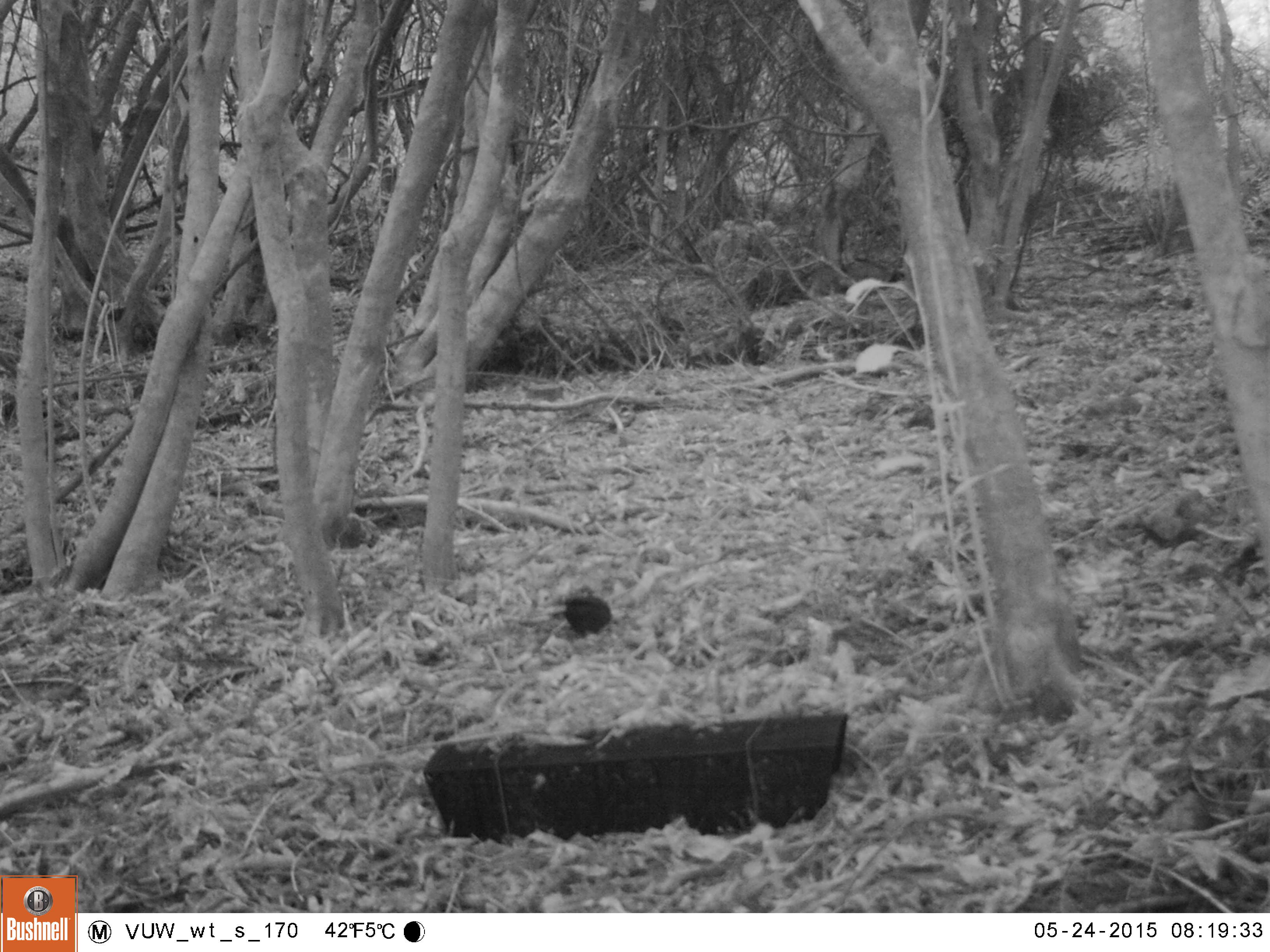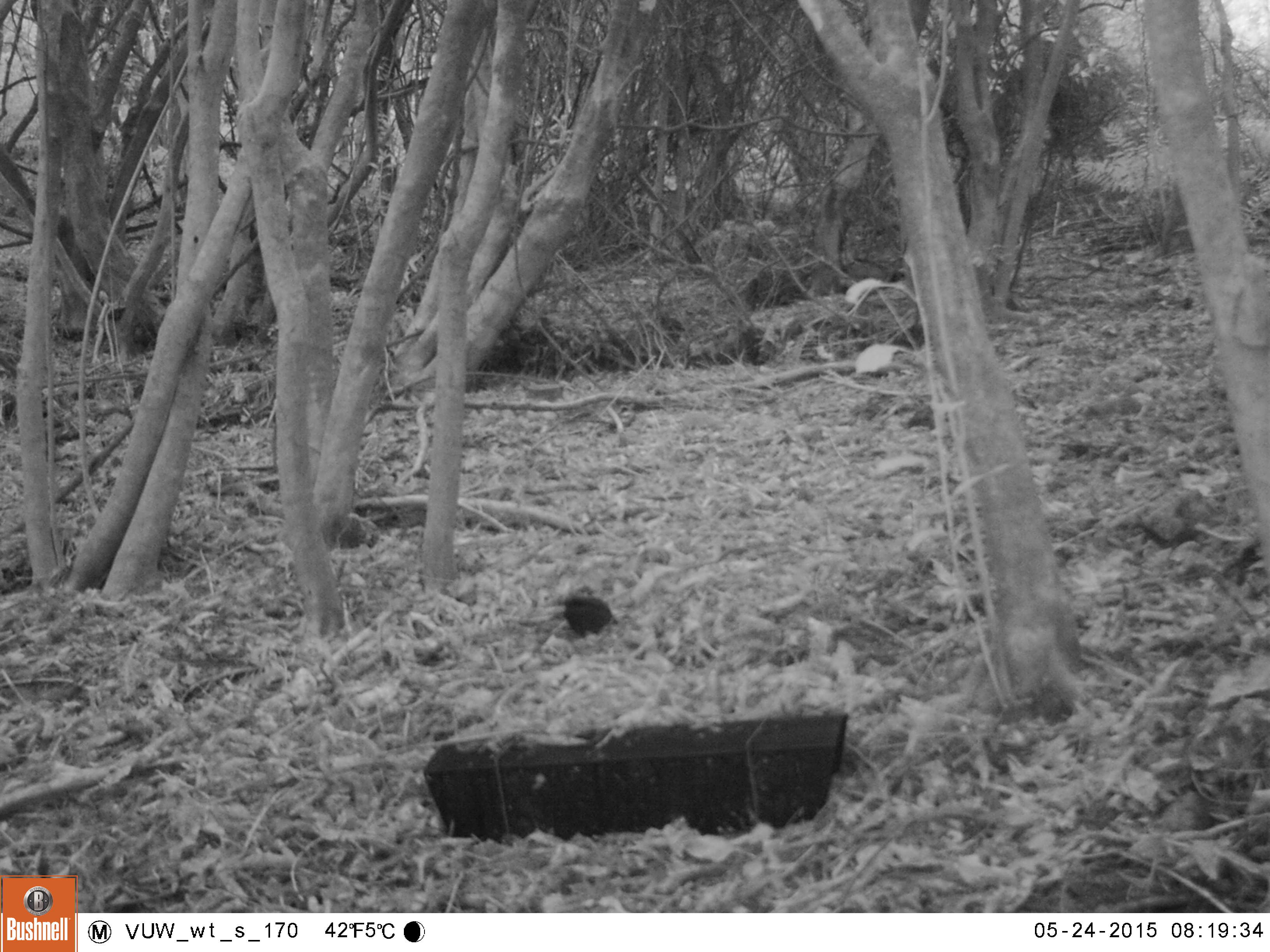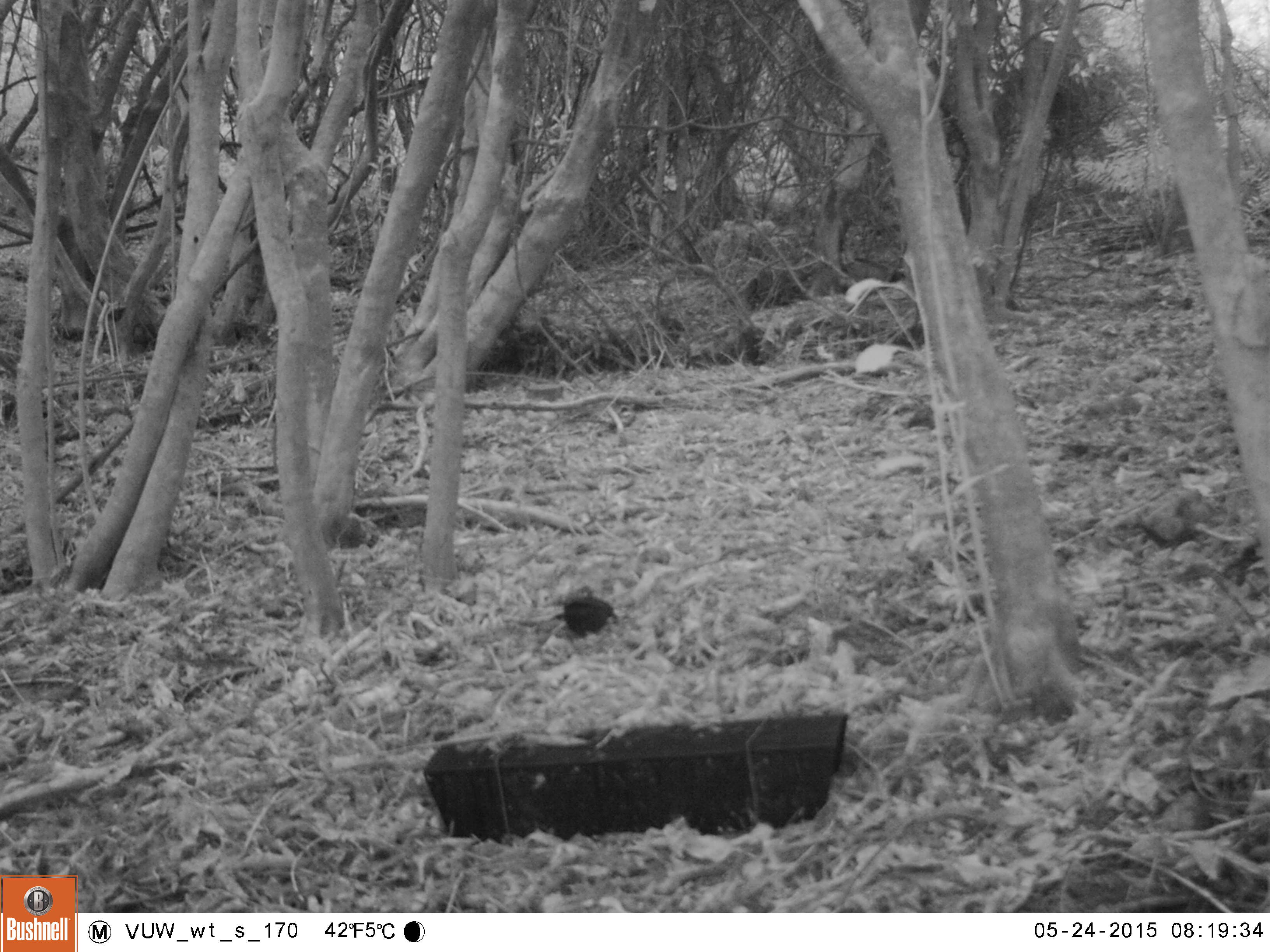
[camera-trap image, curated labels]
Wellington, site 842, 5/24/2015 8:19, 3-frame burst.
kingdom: Animalia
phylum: Chordata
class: Aves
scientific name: Aves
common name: bird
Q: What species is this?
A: Bird (Aves).